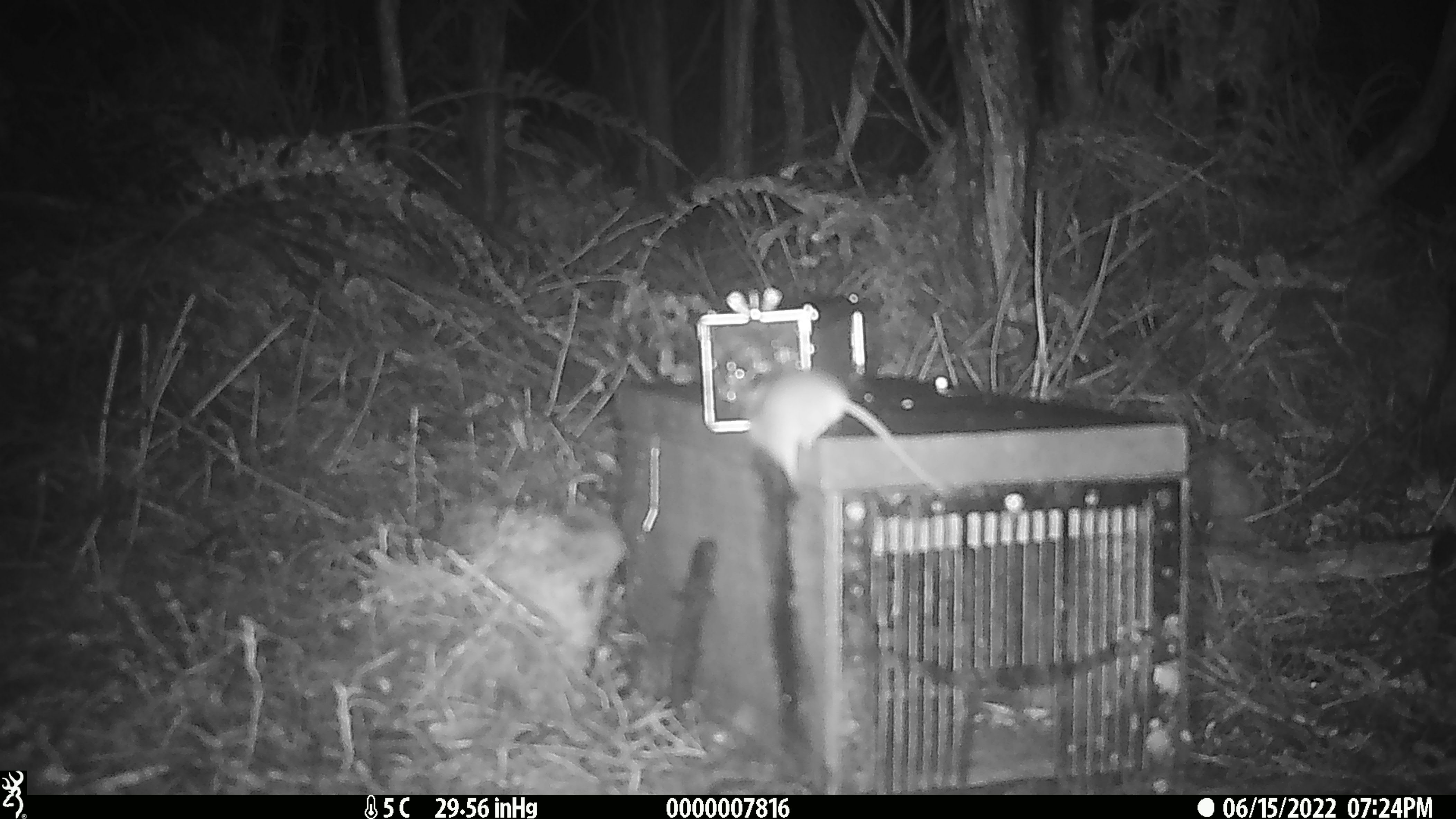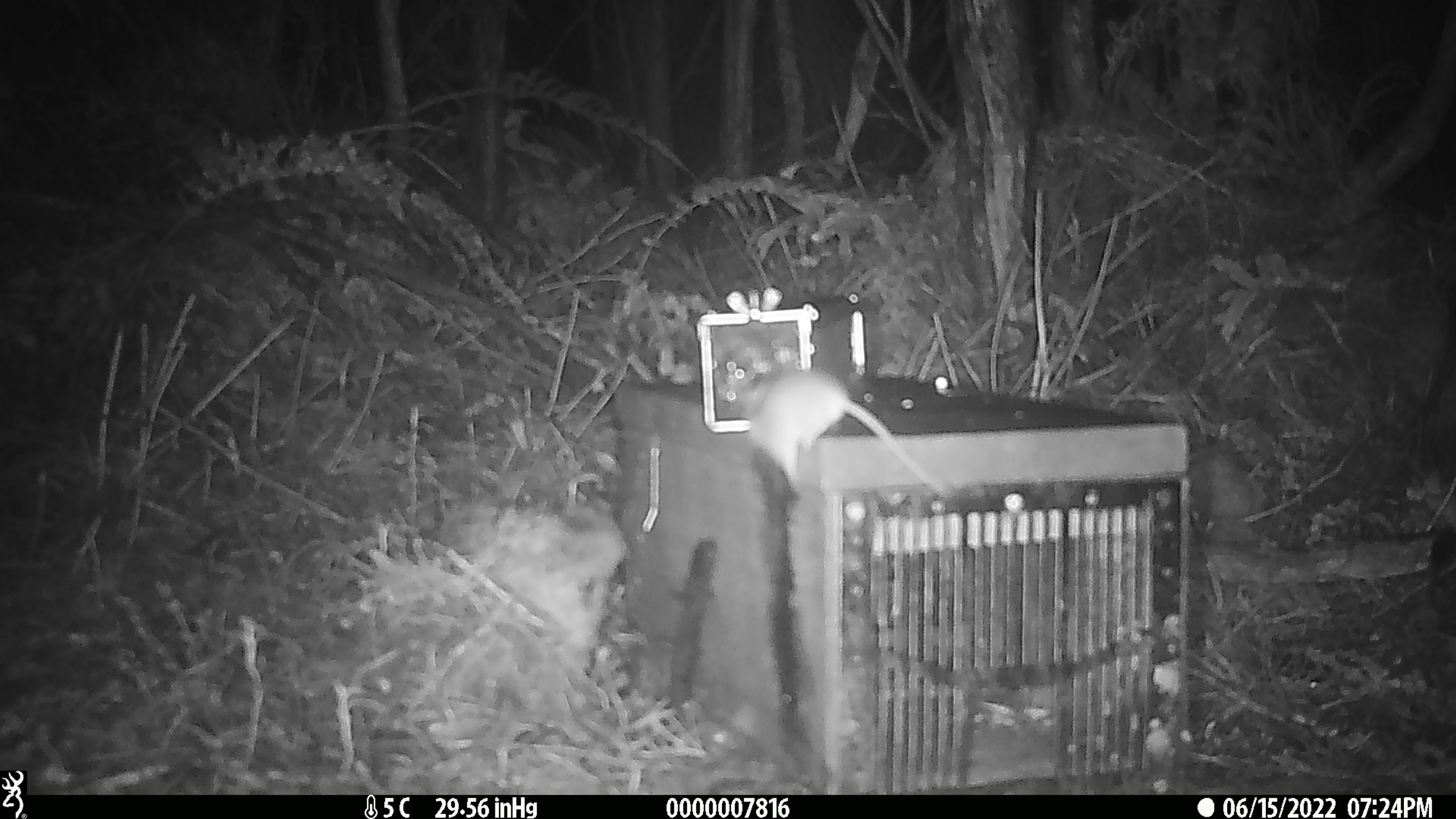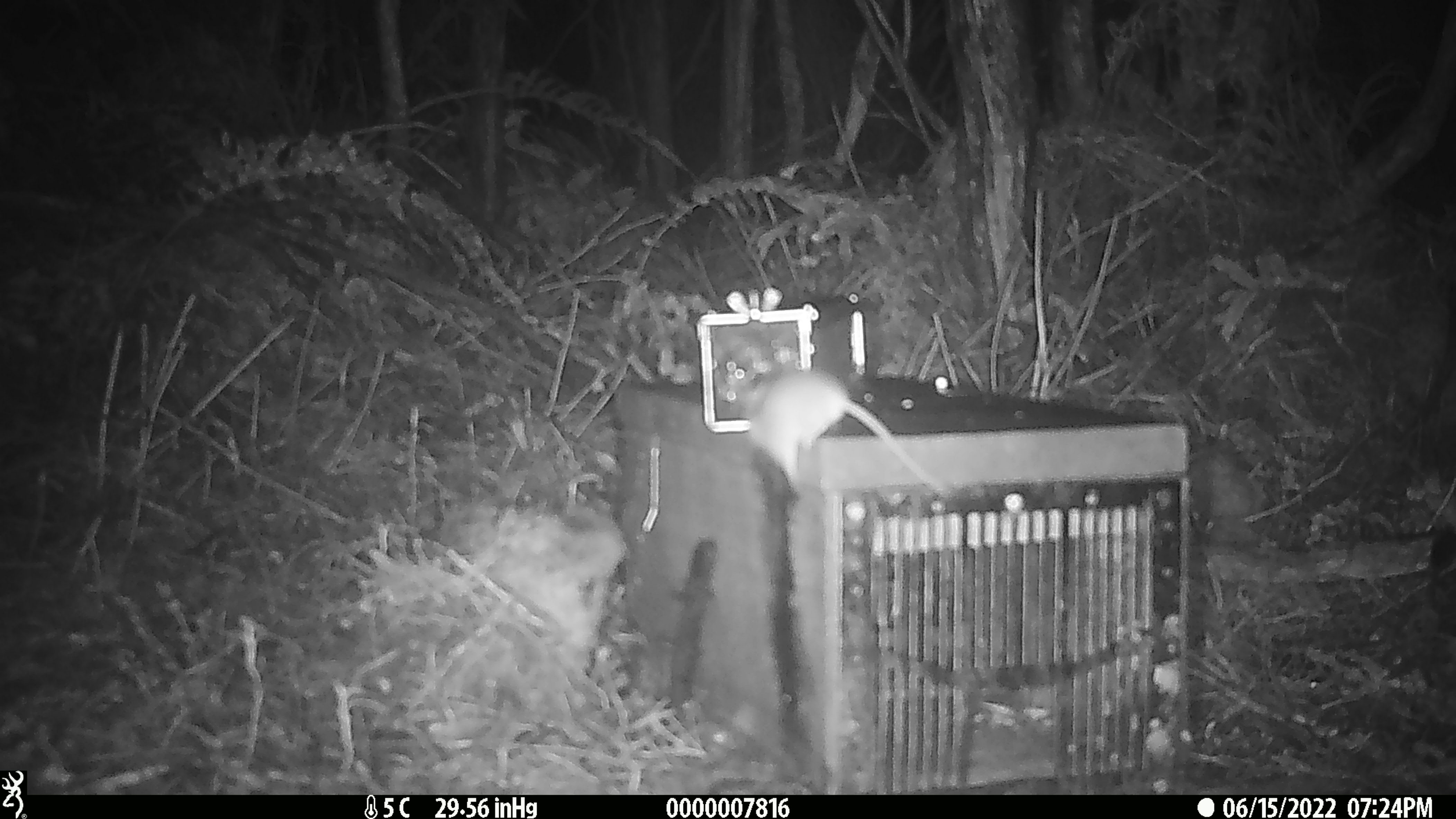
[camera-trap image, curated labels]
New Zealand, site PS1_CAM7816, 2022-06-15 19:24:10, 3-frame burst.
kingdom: Animalia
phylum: Chordata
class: Mammalia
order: Rodentia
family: Muridae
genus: Mus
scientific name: Mus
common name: mouse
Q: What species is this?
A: Mouse (Mus).